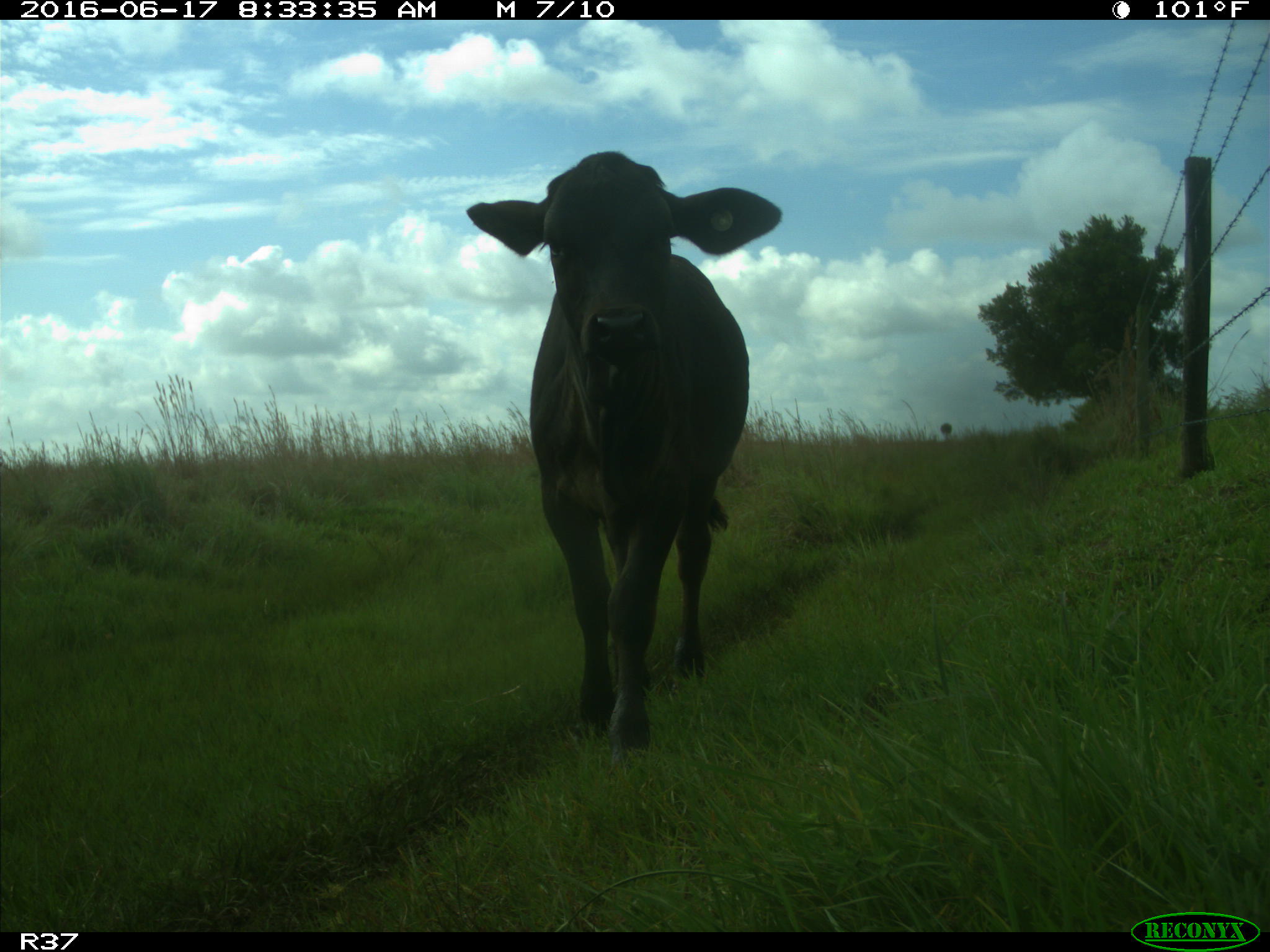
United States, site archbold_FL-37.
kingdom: Animalia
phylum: Chordata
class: Mammalia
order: Artiodactyla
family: Bovidae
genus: Bos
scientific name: Bos taurus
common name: domestic cow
Bos taurus (domestic cow).